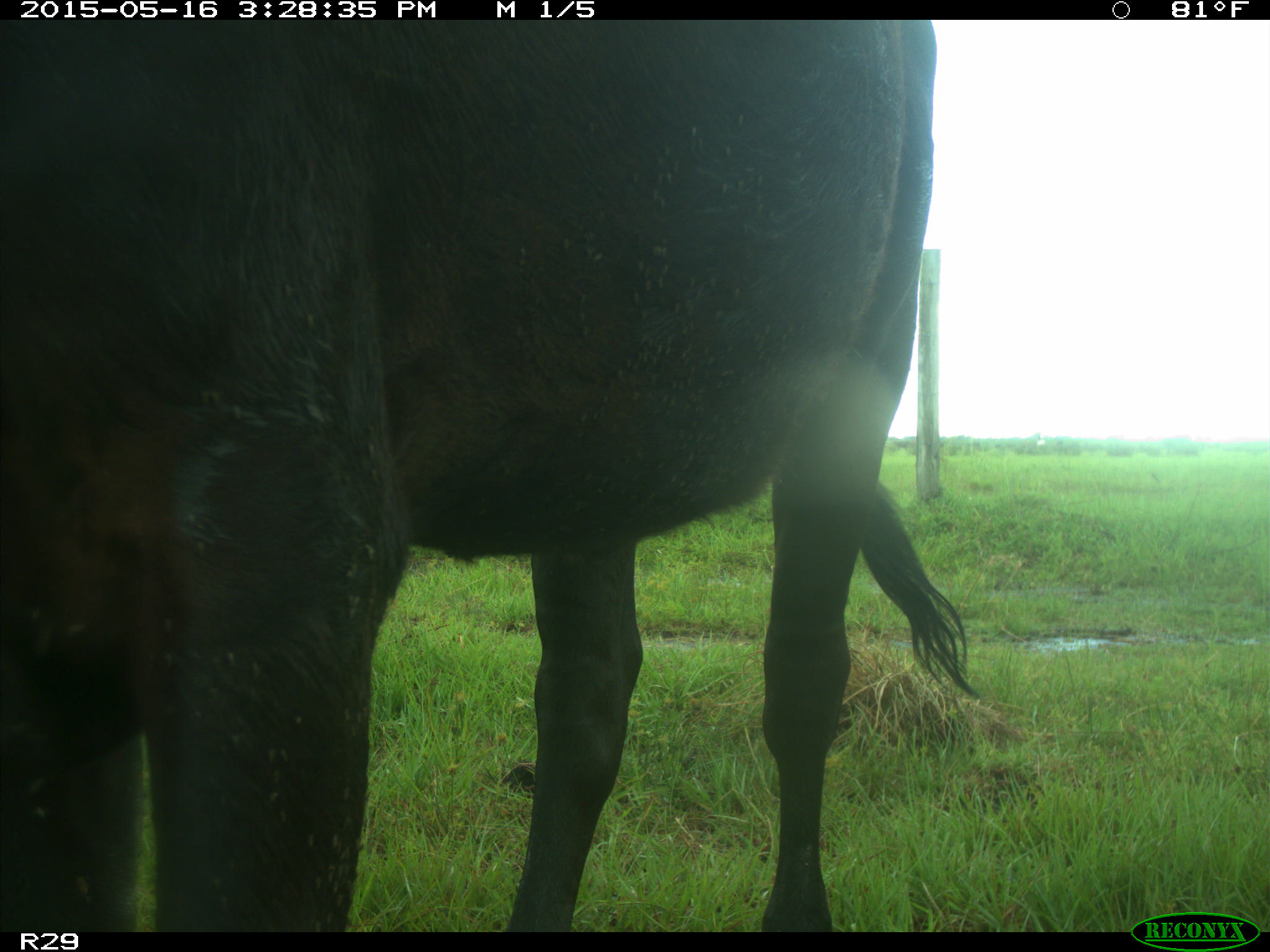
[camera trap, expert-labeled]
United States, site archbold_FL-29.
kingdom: Animalia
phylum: Chordata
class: Mammalia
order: Artiodactyla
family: Bovidae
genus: Bos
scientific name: Bos taurus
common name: domestic cow